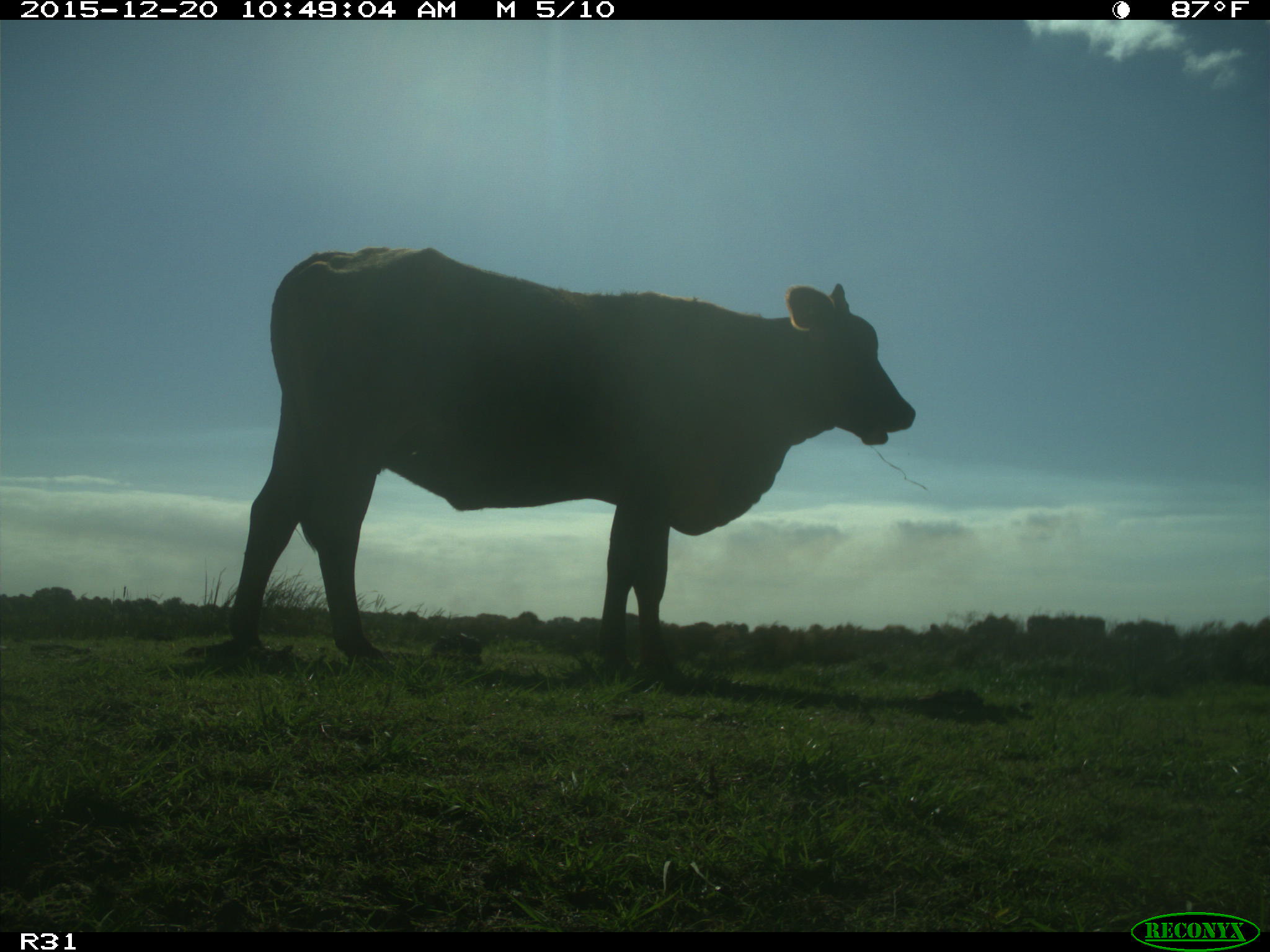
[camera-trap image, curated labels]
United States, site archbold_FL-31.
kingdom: Animalia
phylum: Chordata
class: Mammalia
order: Artiodactyla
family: Bovidae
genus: Bos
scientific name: Bos taurus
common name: domestic cow